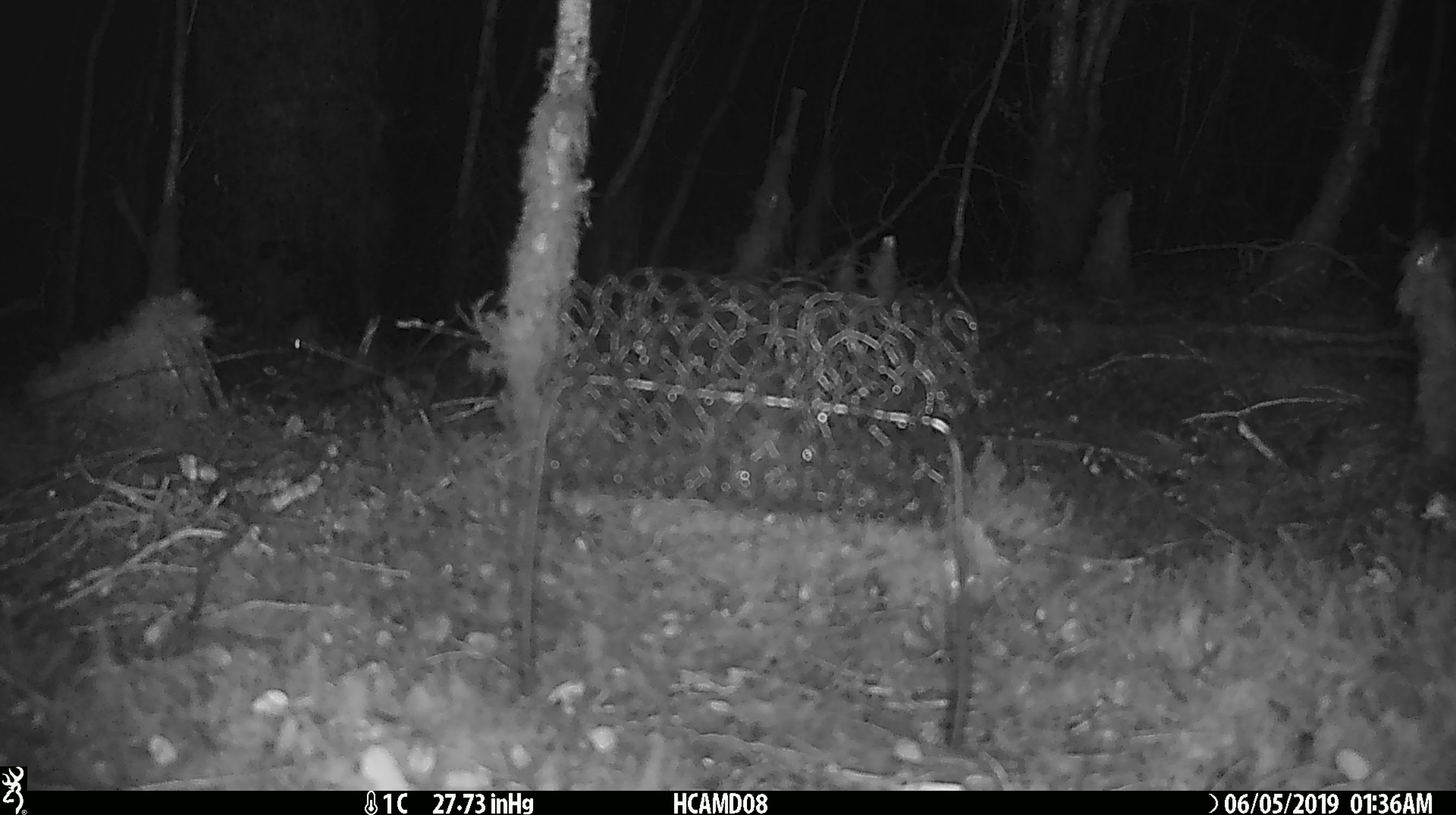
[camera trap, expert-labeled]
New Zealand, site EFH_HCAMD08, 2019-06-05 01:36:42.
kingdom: Animalia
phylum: Chordata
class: Mammalia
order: Rodentia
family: Muridae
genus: Mus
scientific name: Mus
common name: mouse